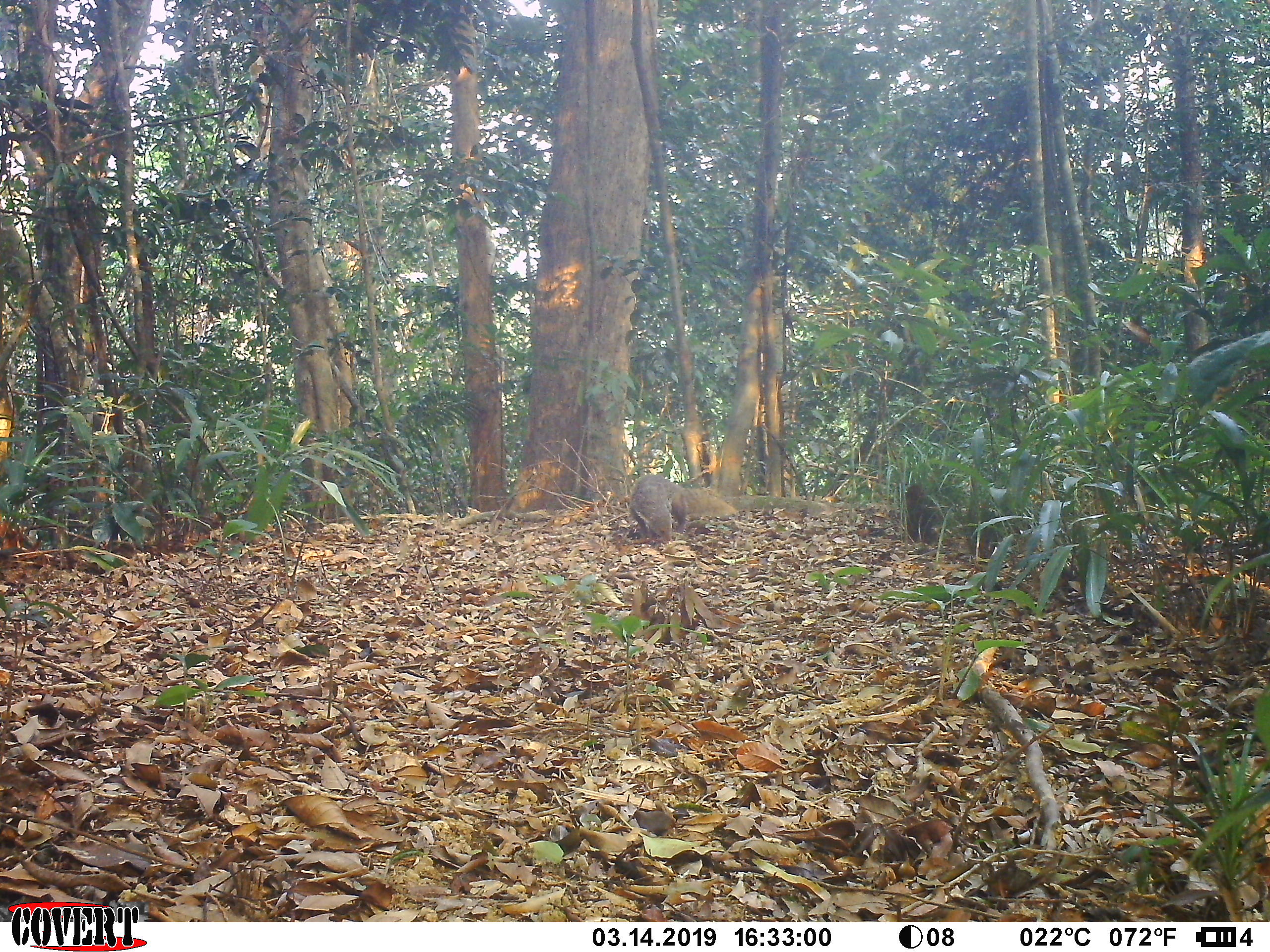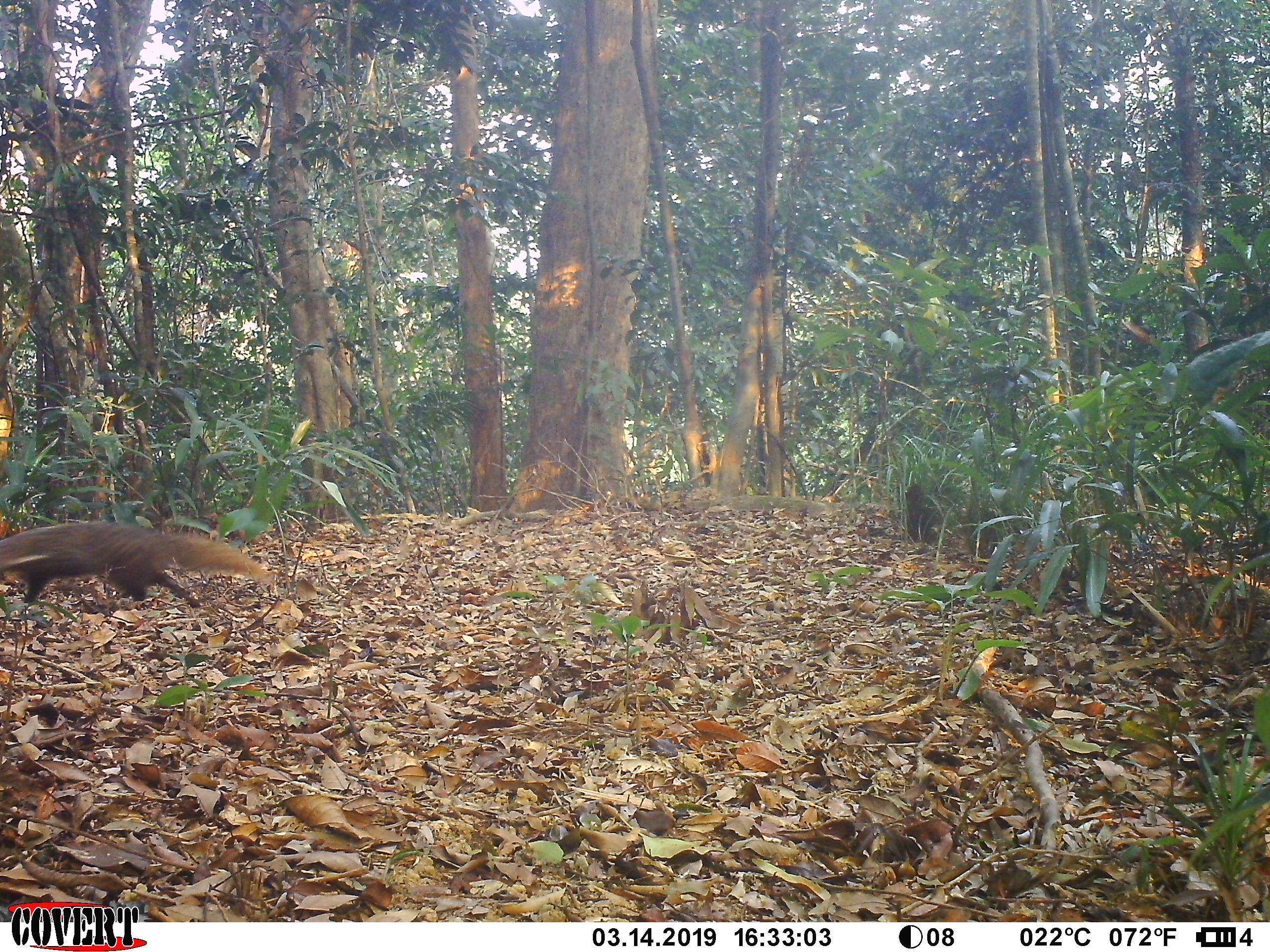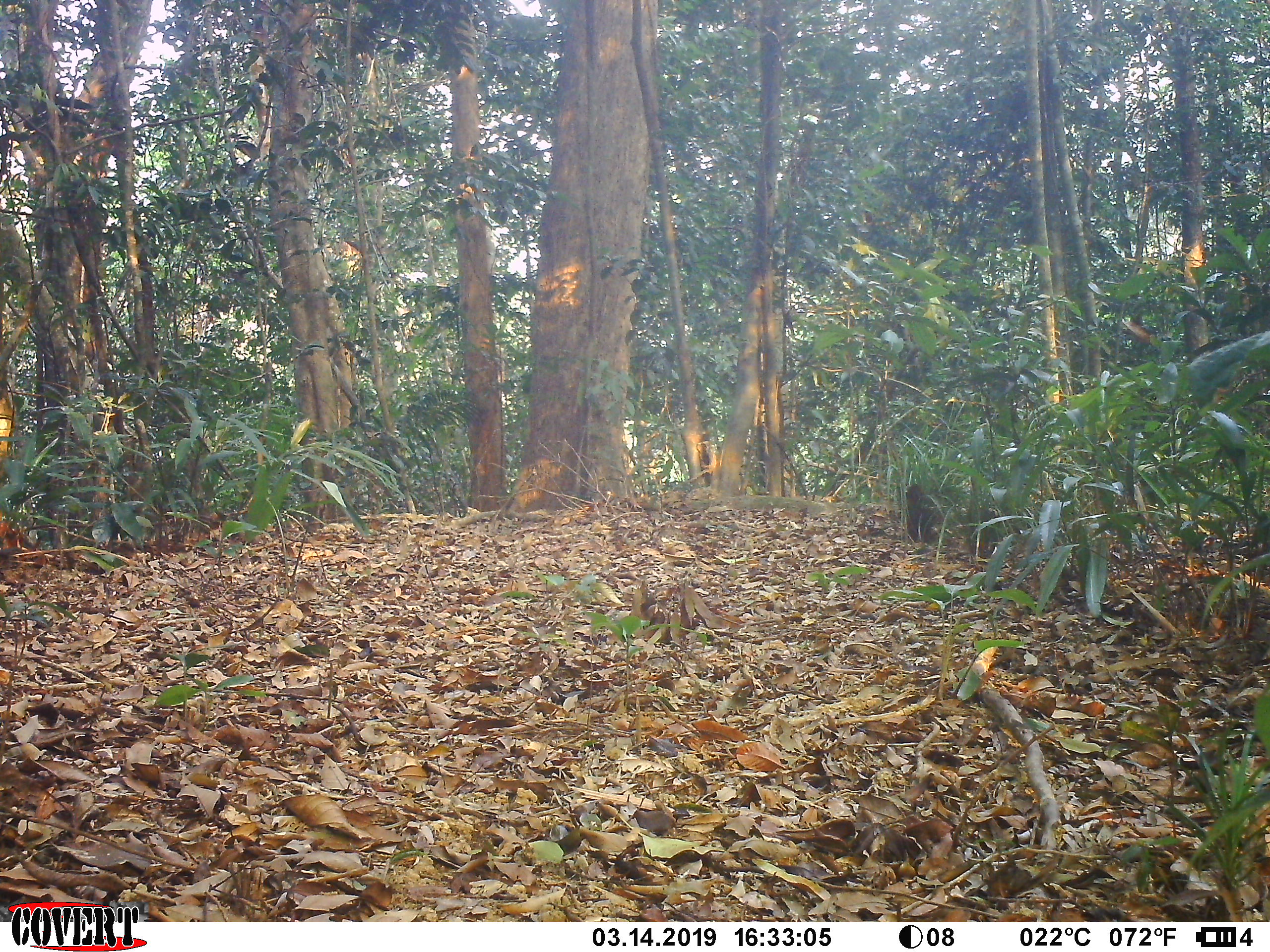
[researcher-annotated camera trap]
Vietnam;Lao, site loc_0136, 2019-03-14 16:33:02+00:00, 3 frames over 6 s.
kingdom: Animalia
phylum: Chordata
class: Mammalia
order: Carnivora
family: Herpestidae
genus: Urva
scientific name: Urva urva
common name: crab-eating mongoose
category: crab eating mongoose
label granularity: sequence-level